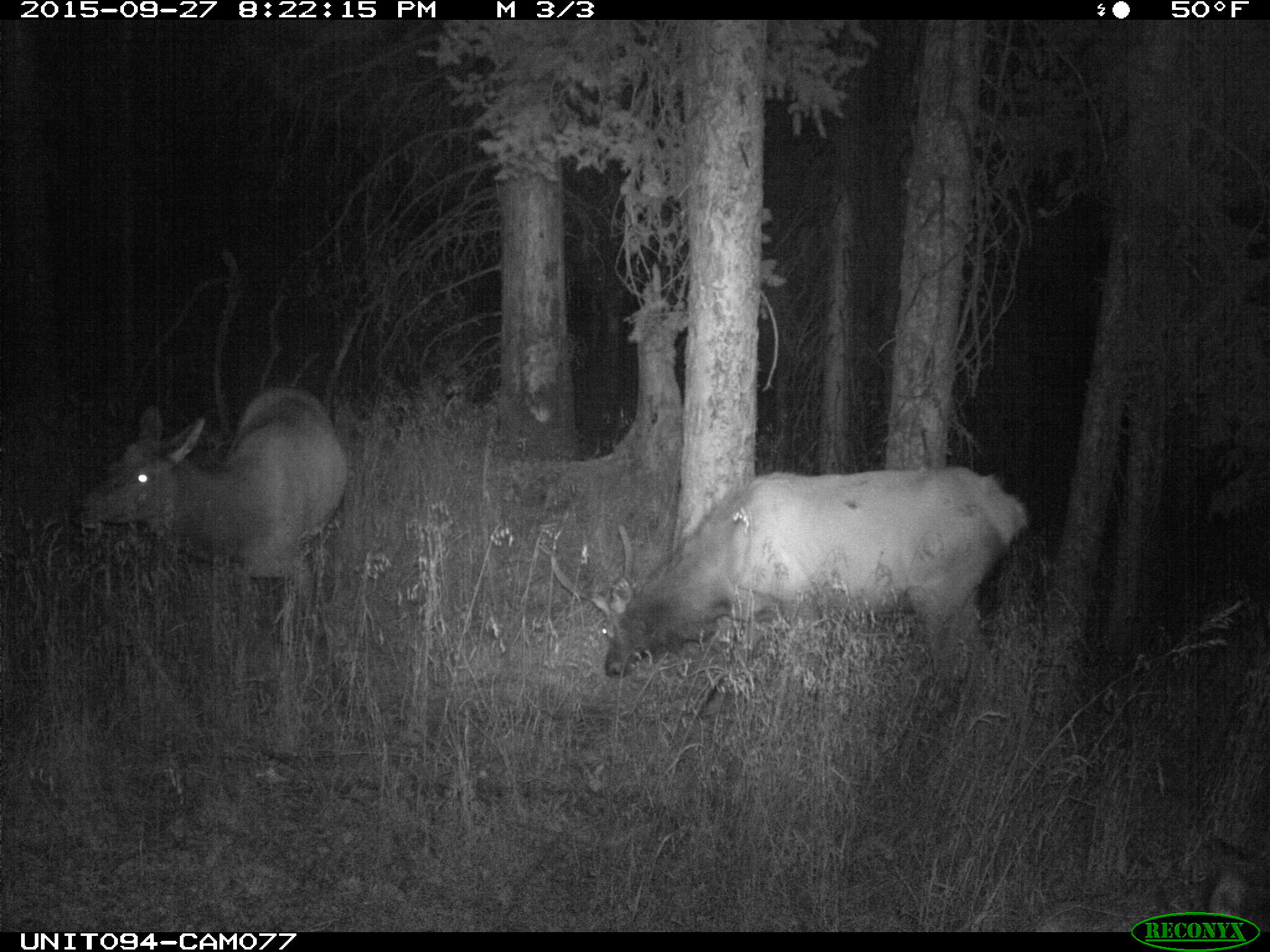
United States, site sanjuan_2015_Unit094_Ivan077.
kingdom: Animalia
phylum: Chordata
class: Mammalia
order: Artiodactyla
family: Cervidae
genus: Cervus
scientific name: Cervus elaphus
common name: red deer